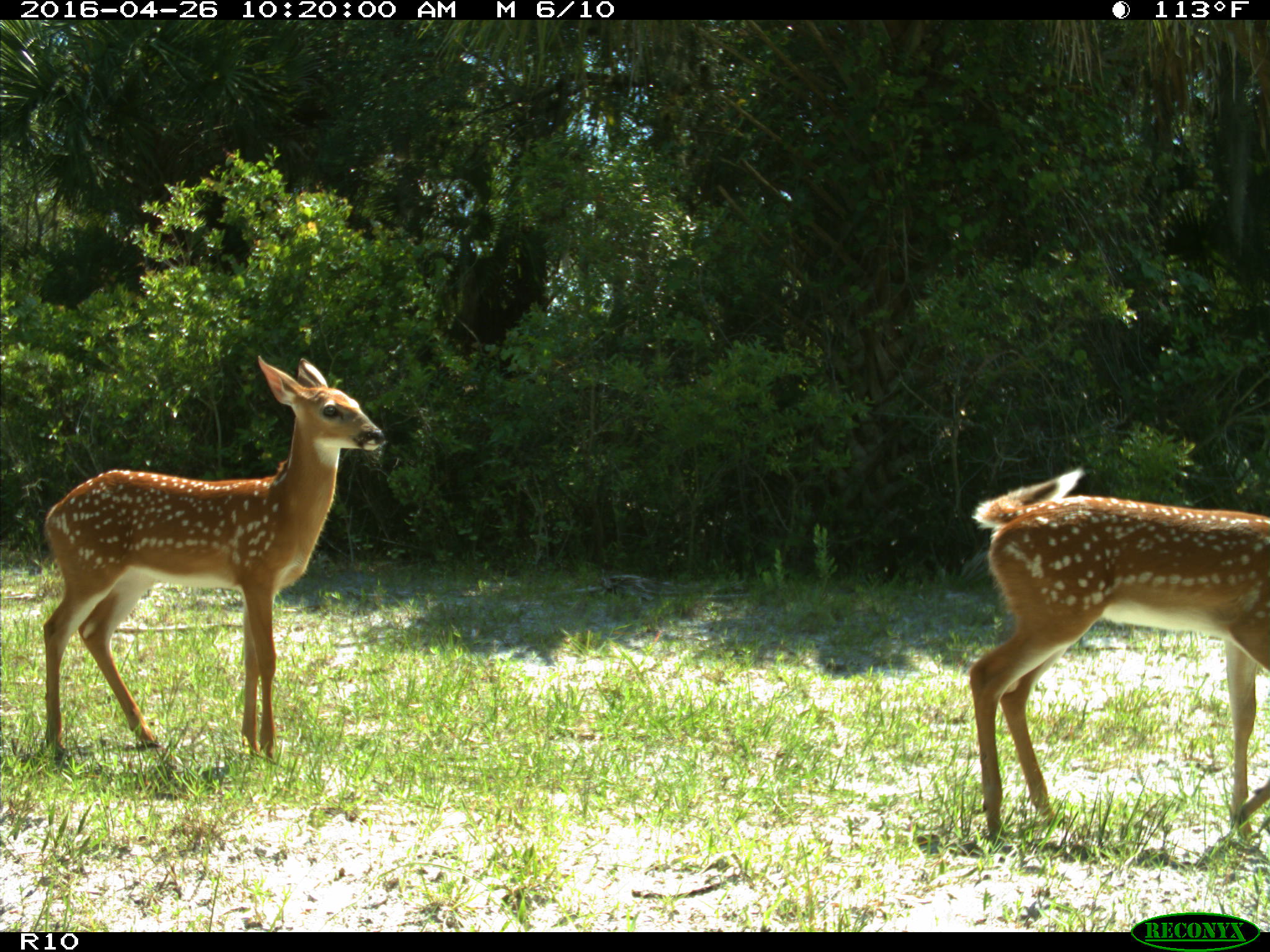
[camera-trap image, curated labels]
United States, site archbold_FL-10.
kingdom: Animalia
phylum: Chordata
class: Mammalia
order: Artiodactyla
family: Cervidae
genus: Odocoileus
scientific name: Odocoileus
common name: deer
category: unidentified deer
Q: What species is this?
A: Unidentified deer (deer) (Odocoileus).